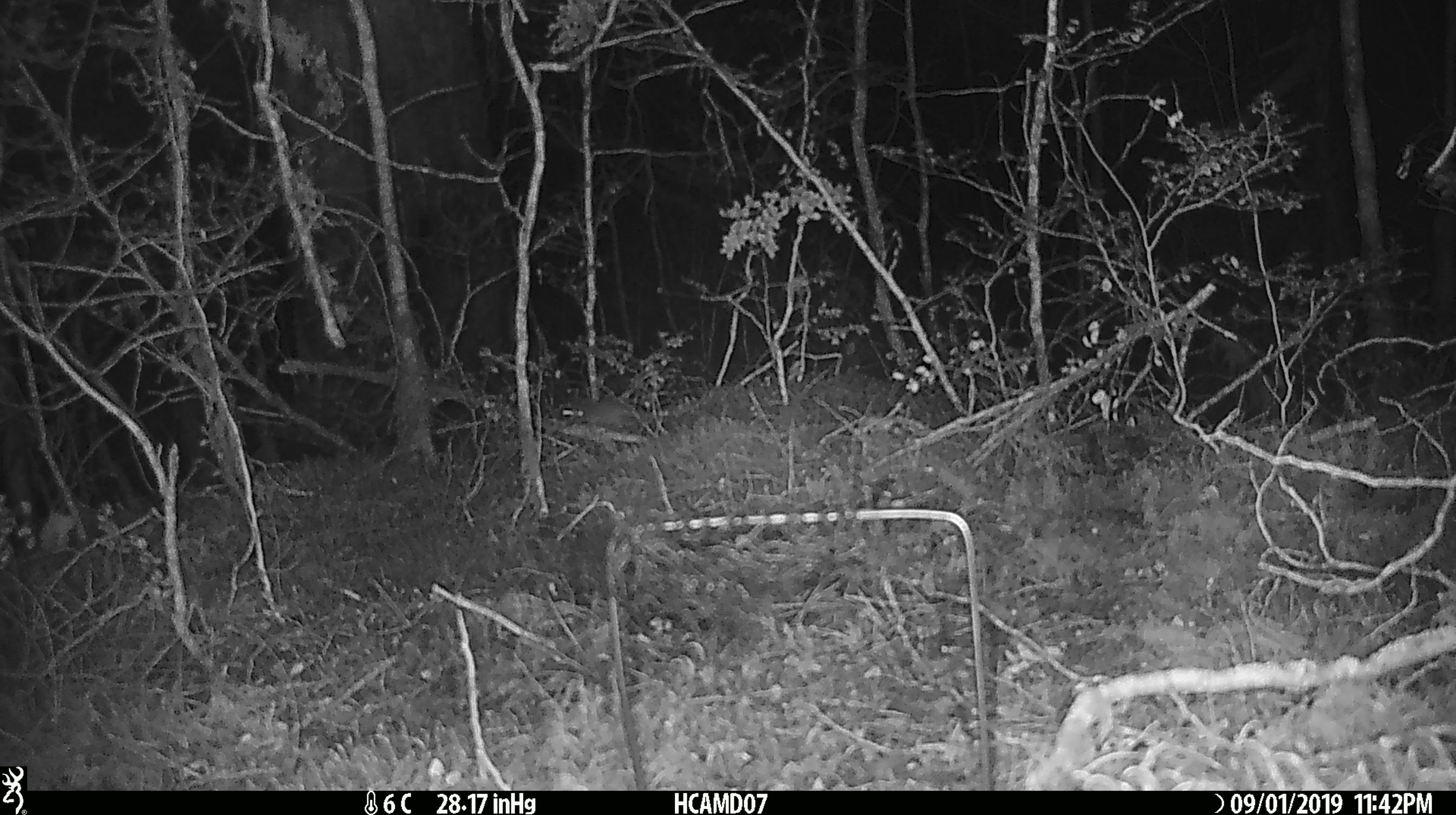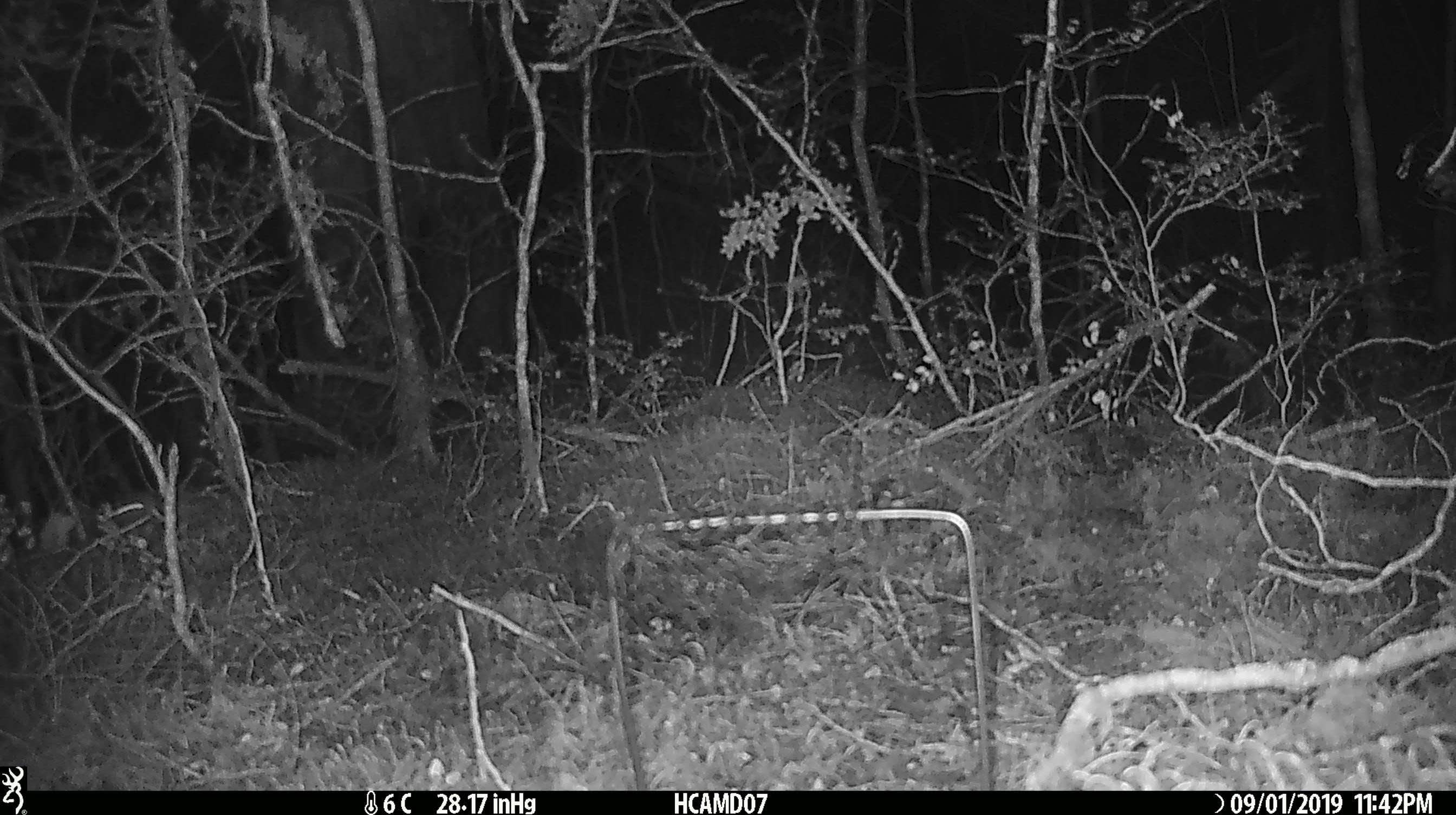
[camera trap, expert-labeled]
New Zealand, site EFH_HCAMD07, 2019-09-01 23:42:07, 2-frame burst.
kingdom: Animalia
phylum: Chordata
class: Mammalia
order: Rodentia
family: Muridae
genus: Mus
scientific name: Mus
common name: mouse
Mouse (Mus).